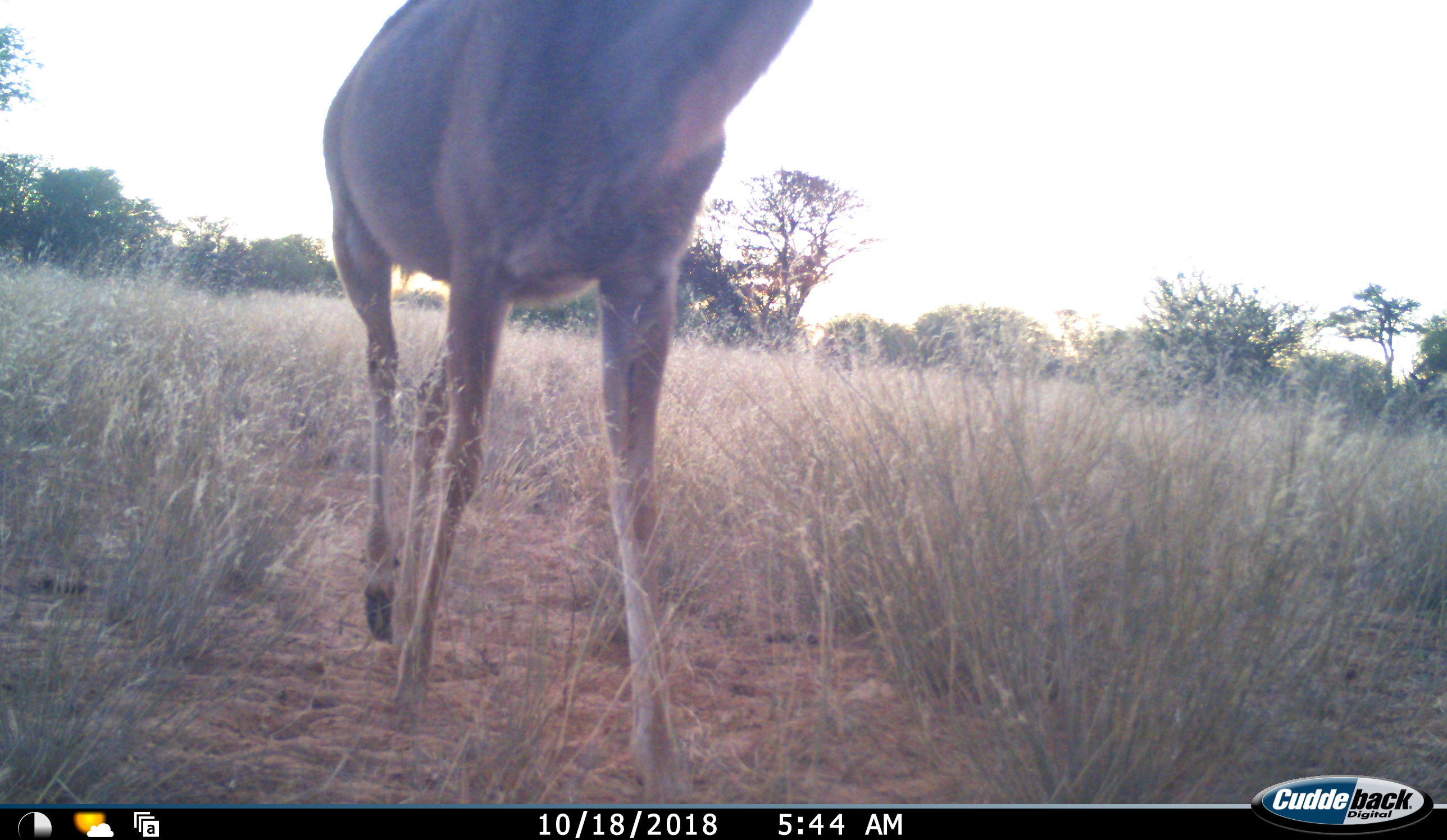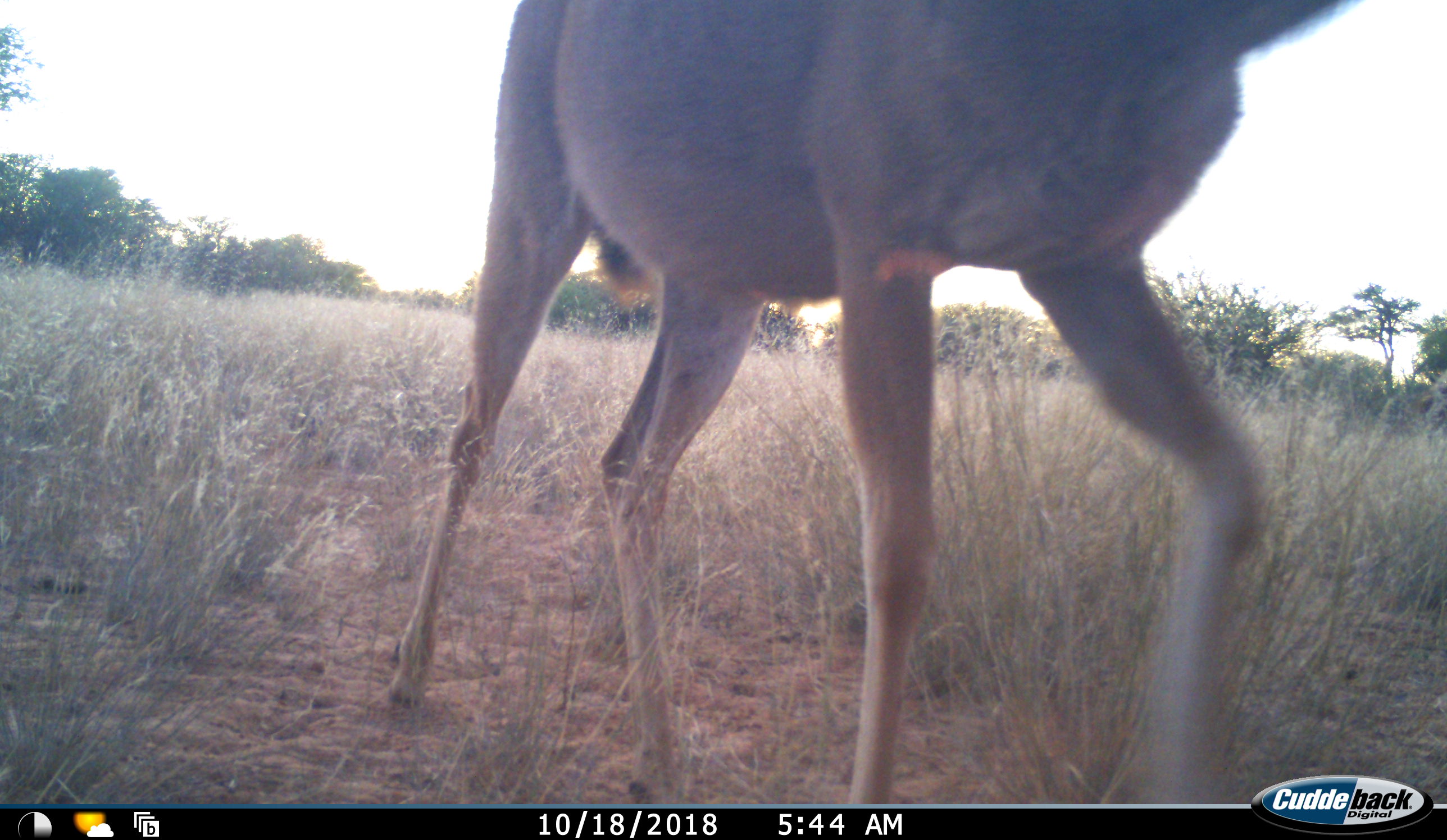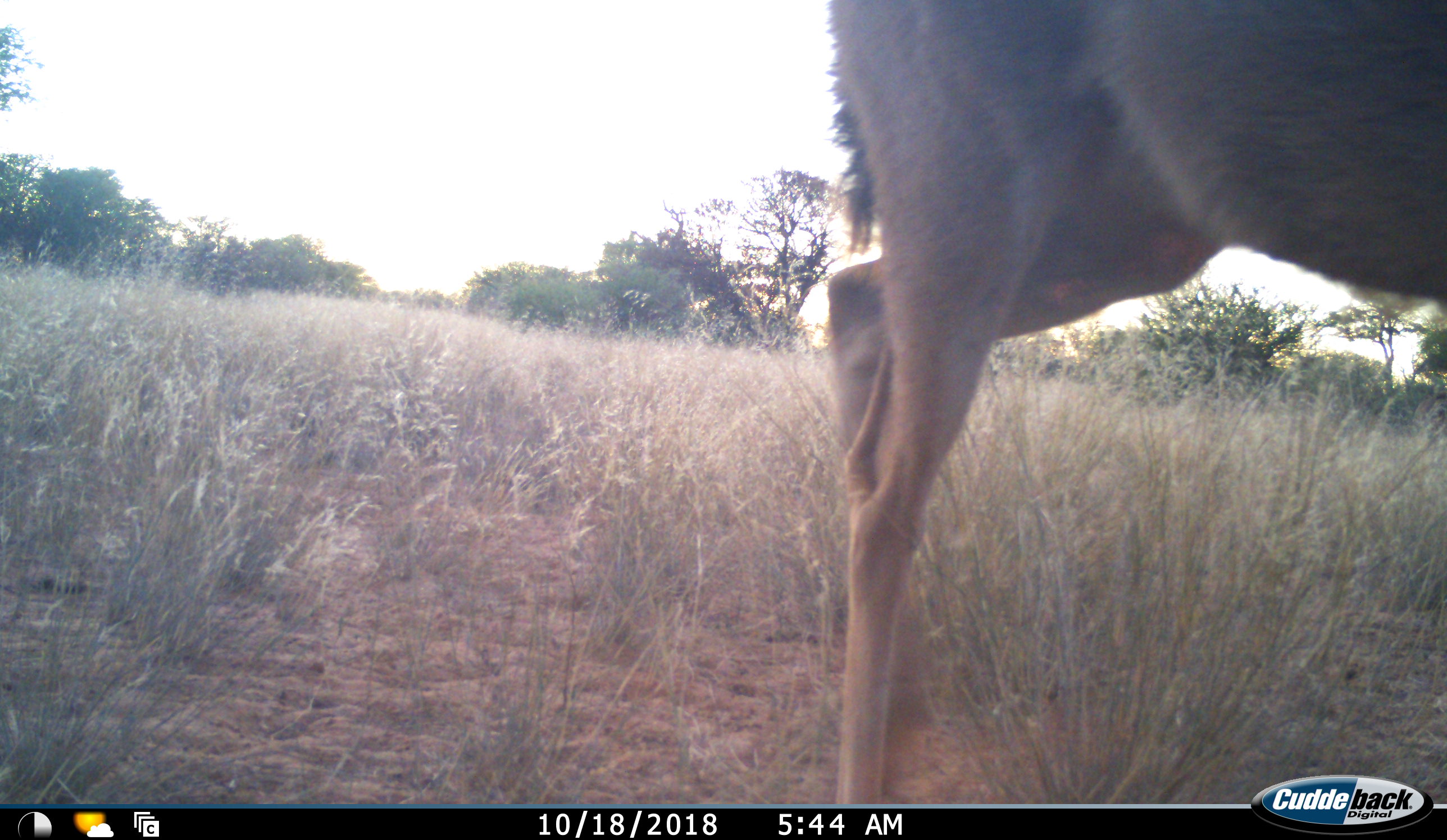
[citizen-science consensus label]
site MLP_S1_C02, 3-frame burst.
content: unidentified animal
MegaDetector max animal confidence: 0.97